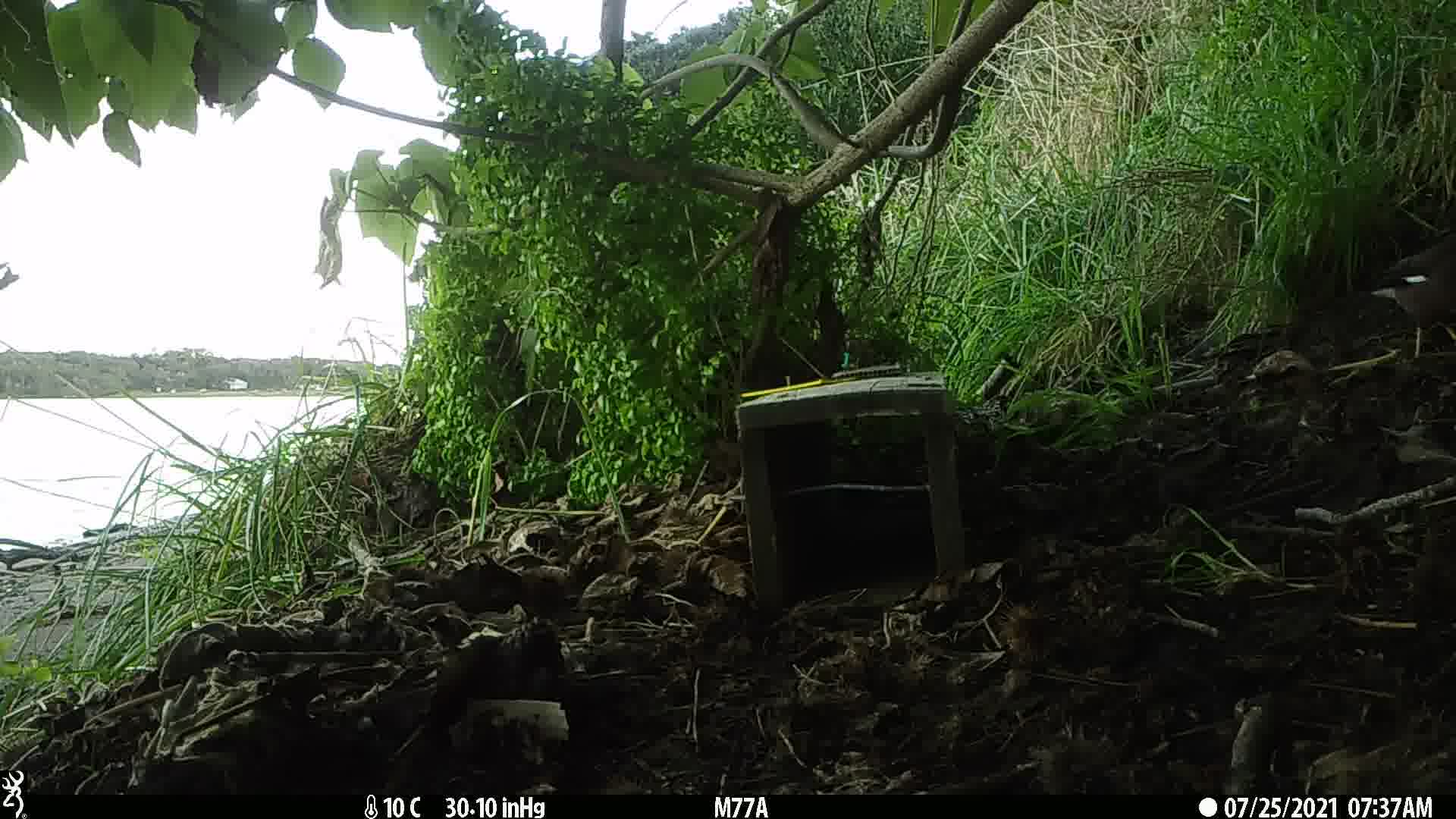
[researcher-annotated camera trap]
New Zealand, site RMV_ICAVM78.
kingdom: Animalia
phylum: Chordata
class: Aves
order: Passeriformes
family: Sturnidae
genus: Acridotheres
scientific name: Acridotheres tristis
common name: common myna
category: myna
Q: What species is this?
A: Myna (common myna) (Acridotheres tristis).